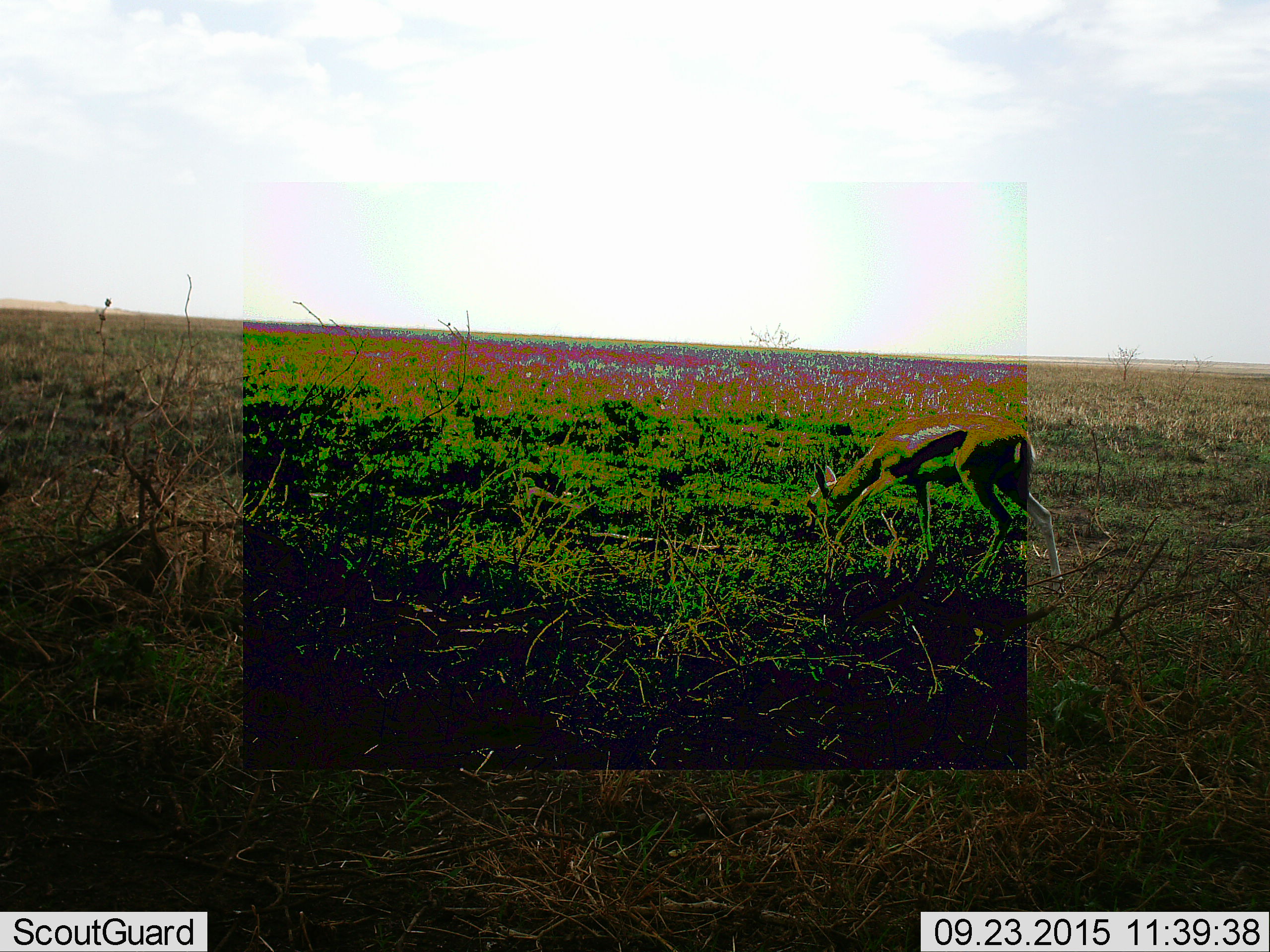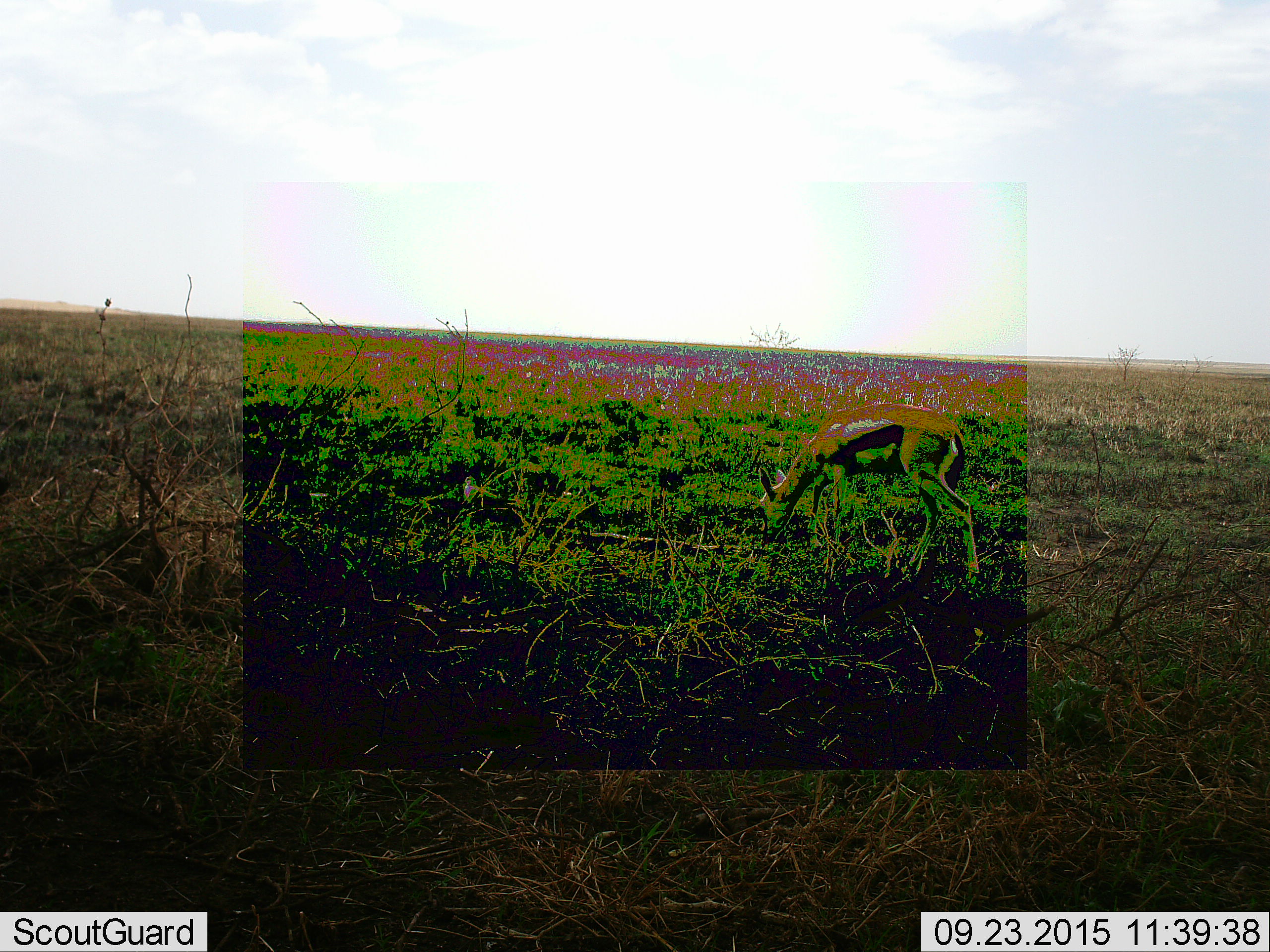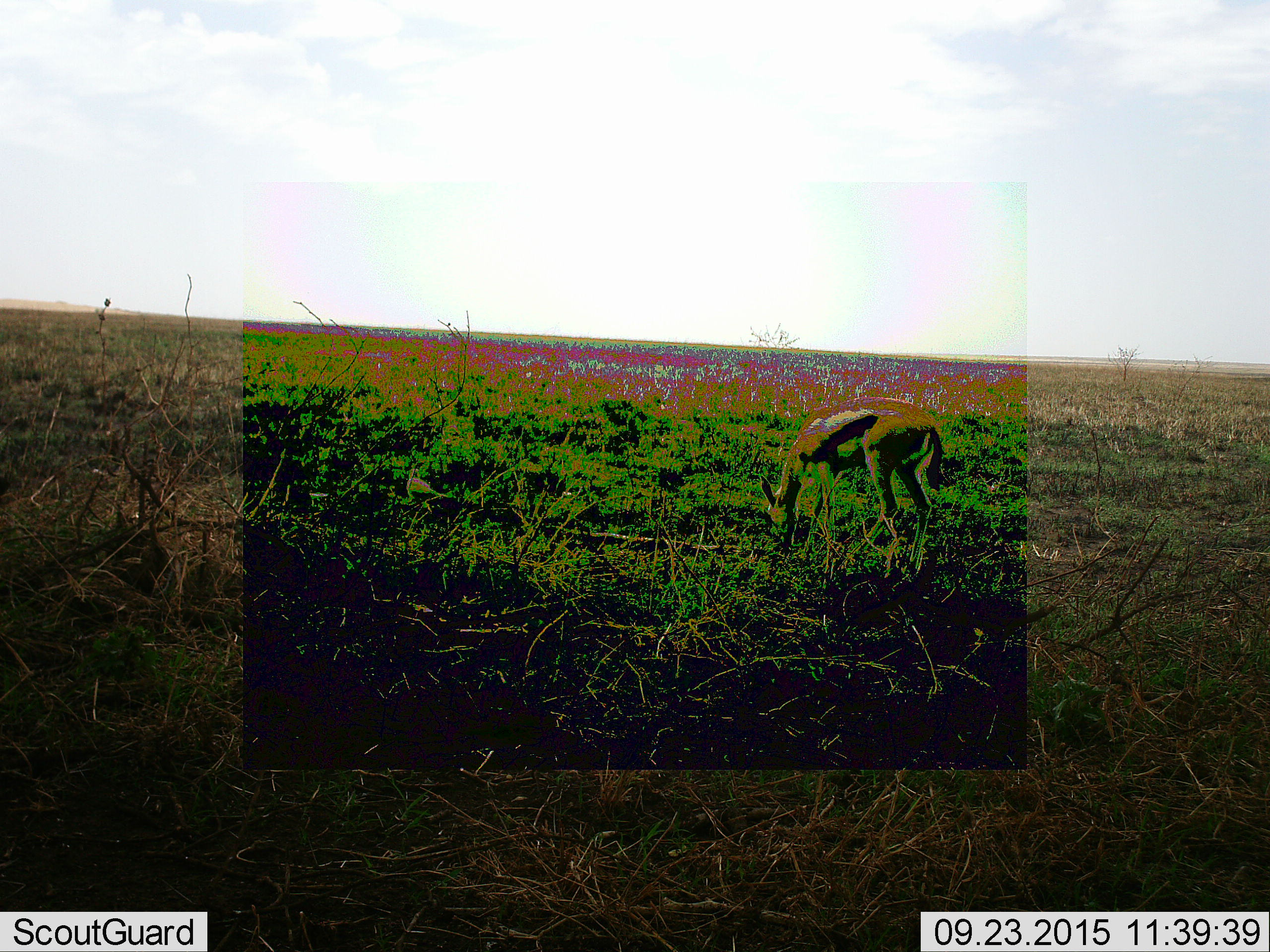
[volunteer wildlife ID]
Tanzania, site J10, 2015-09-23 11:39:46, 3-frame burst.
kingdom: Animalia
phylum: Chordata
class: Mammalia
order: Artiodactyla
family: Bovidae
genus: Eudorcas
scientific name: Eudorcas thomsonii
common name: thomson's gazelle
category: gazellethomsons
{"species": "gazellethomsons (thomson's gazelle) (Eudorcas thomsonii)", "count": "1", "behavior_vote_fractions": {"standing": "25%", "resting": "0%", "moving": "62%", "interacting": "0%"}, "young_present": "12%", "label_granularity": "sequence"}